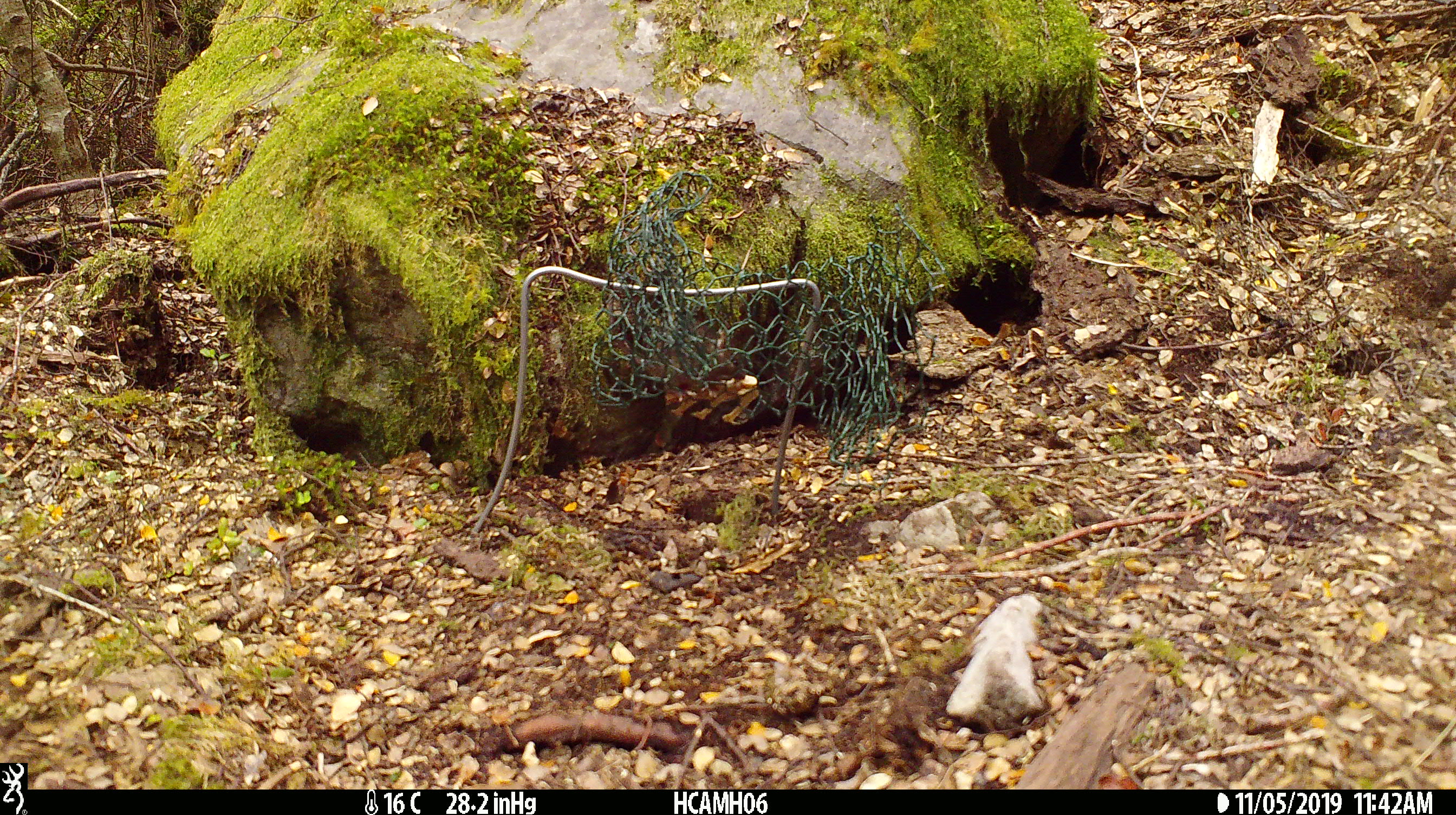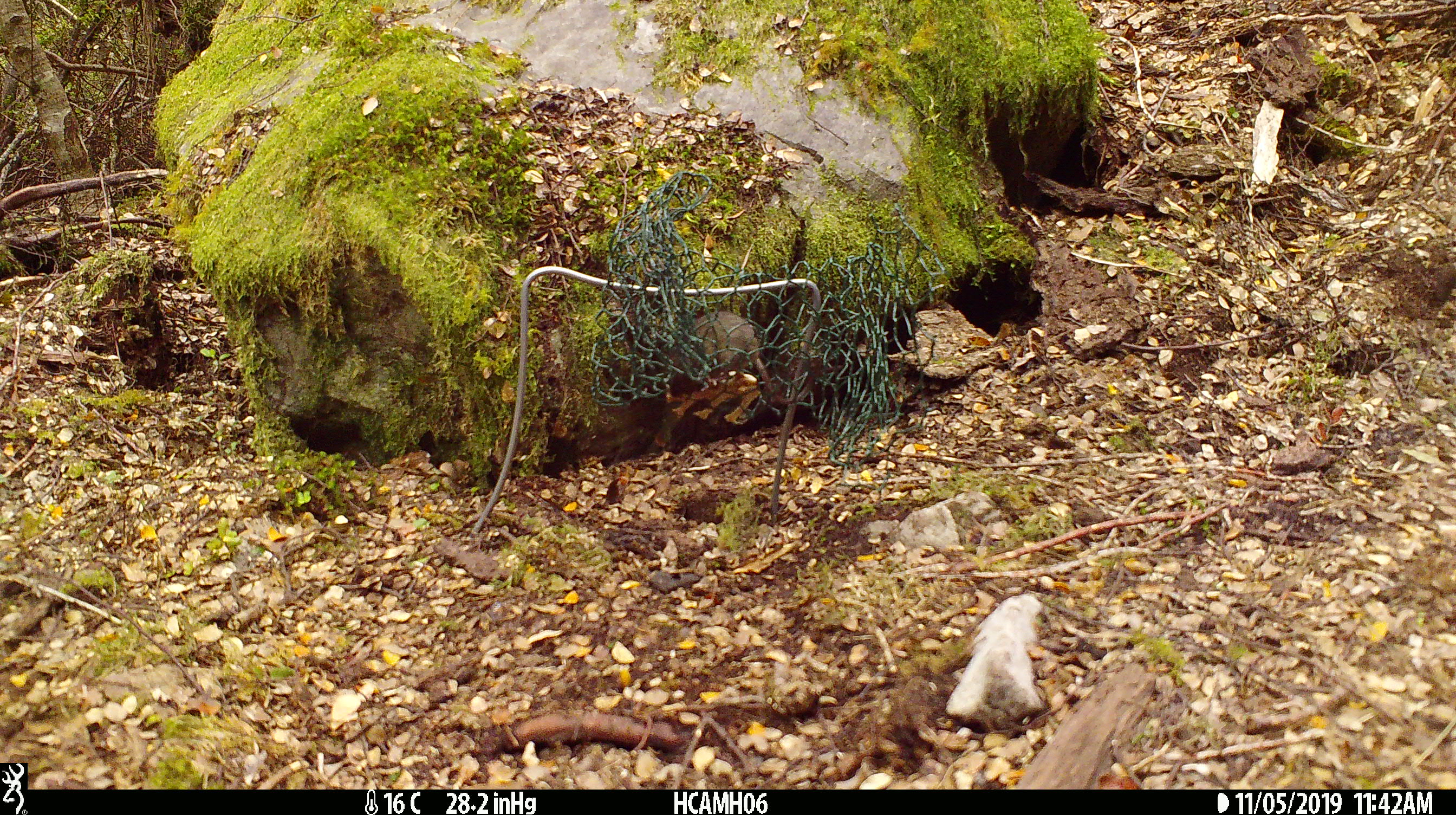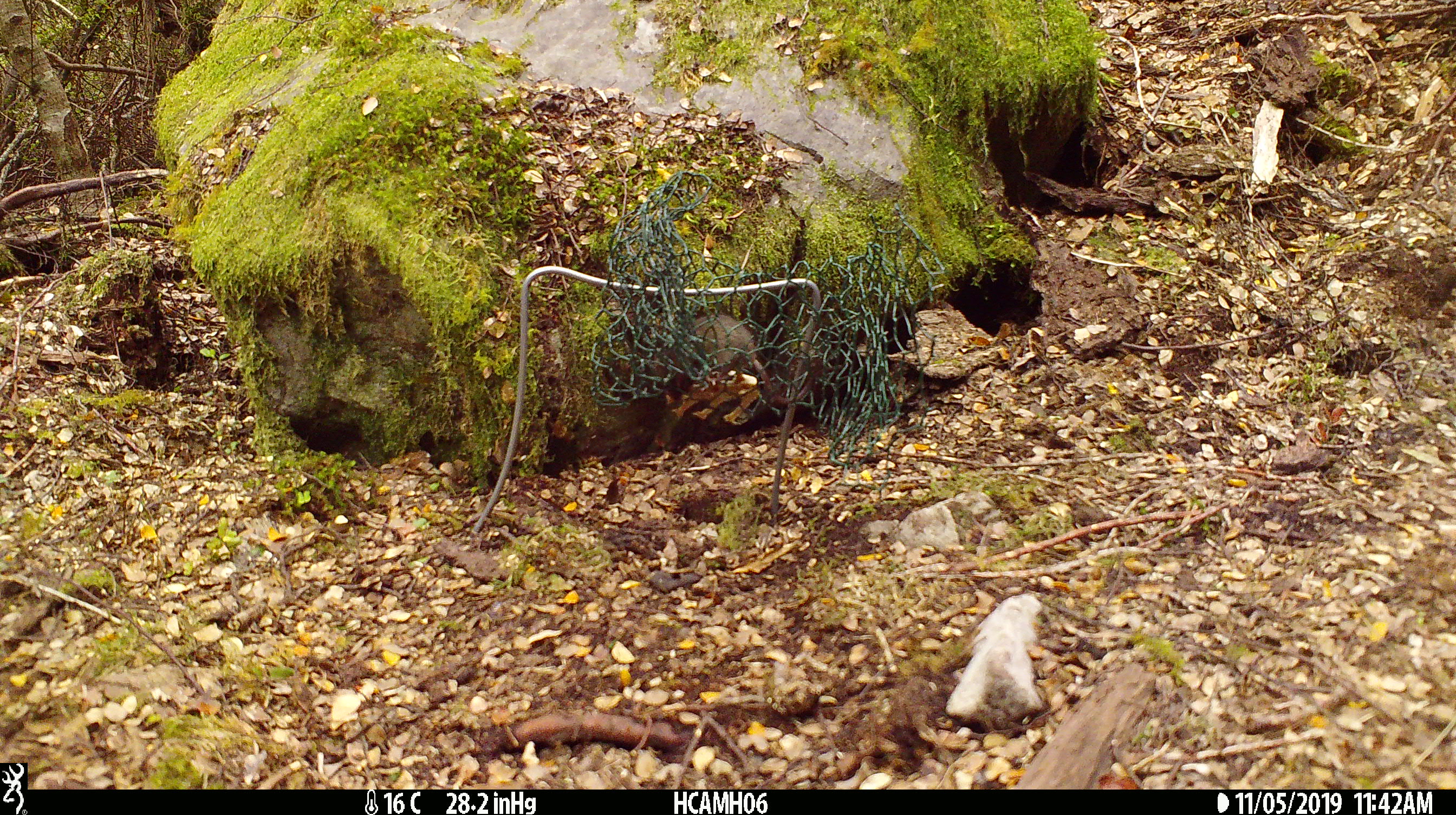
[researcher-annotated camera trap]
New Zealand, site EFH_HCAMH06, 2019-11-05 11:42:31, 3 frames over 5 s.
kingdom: Animalia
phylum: Chordata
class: Mammalia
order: Rodentia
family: Muridae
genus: Mus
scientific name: Mus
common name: mouse